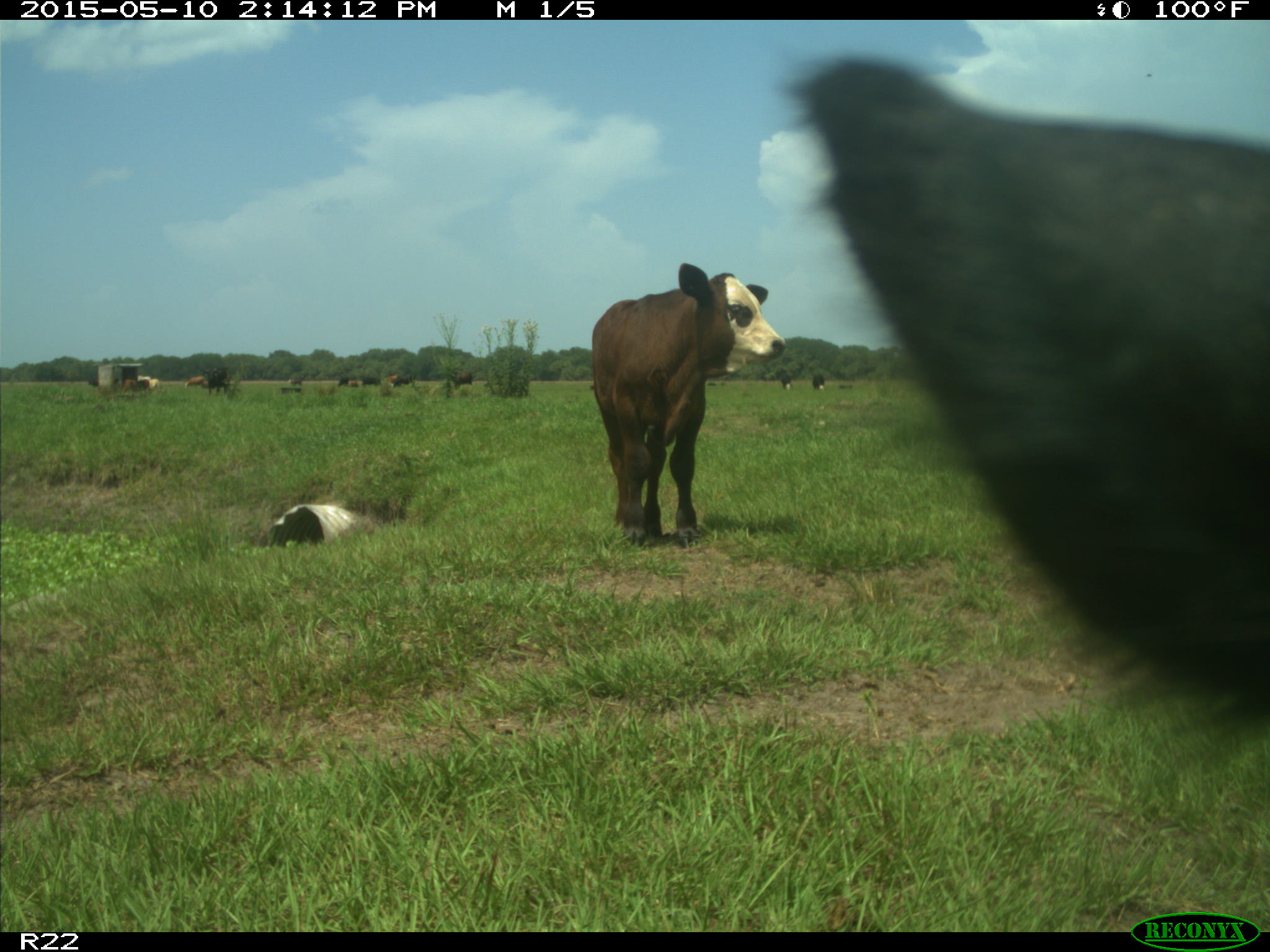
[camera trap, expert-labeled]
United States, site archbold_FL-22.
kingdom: Animalia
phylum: Chordata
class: Mammalia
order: Artiodactyla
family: Bovidae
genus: Bos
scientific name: Bos taurus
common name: domestic cow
Bos taurus (domestic cow).